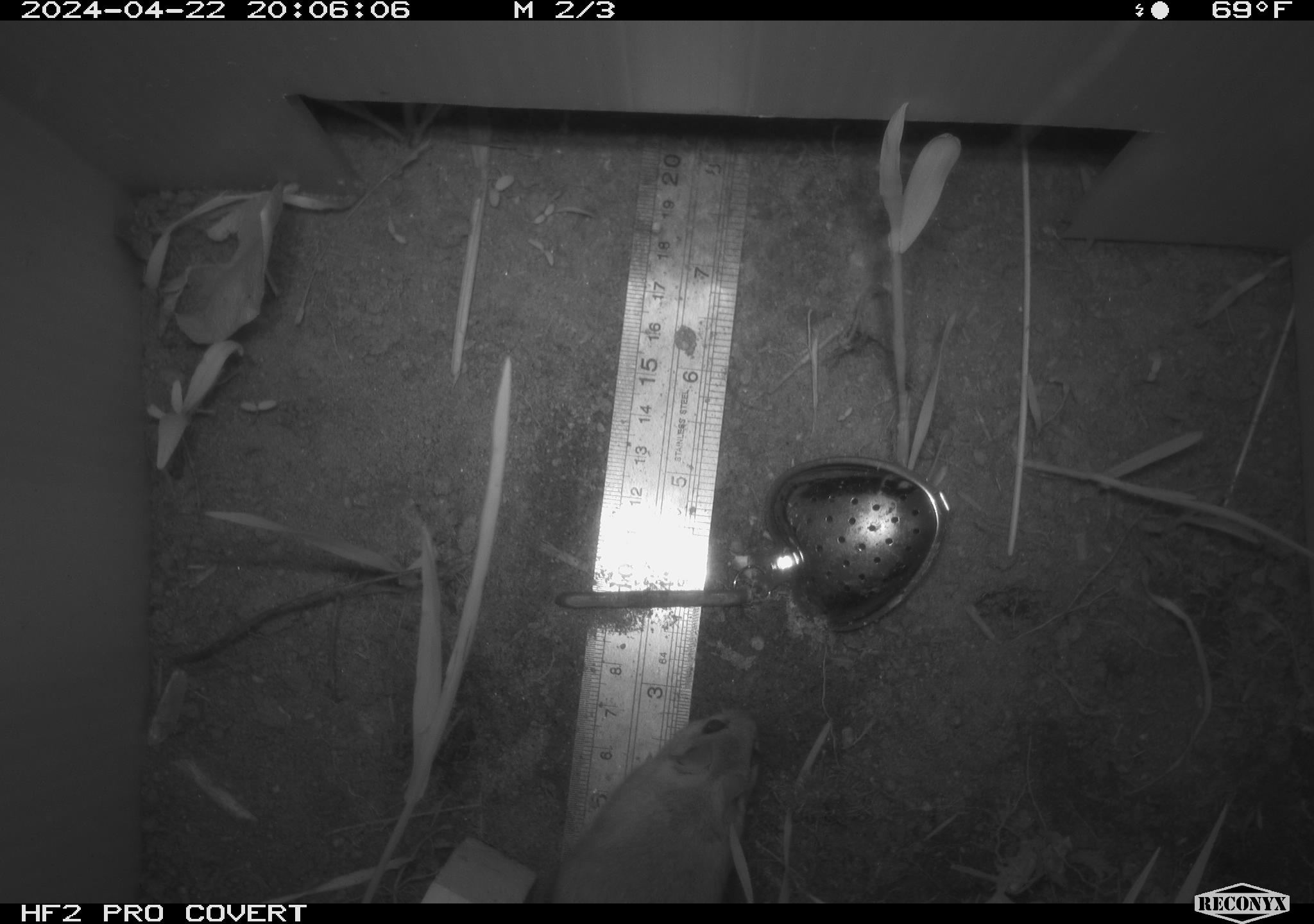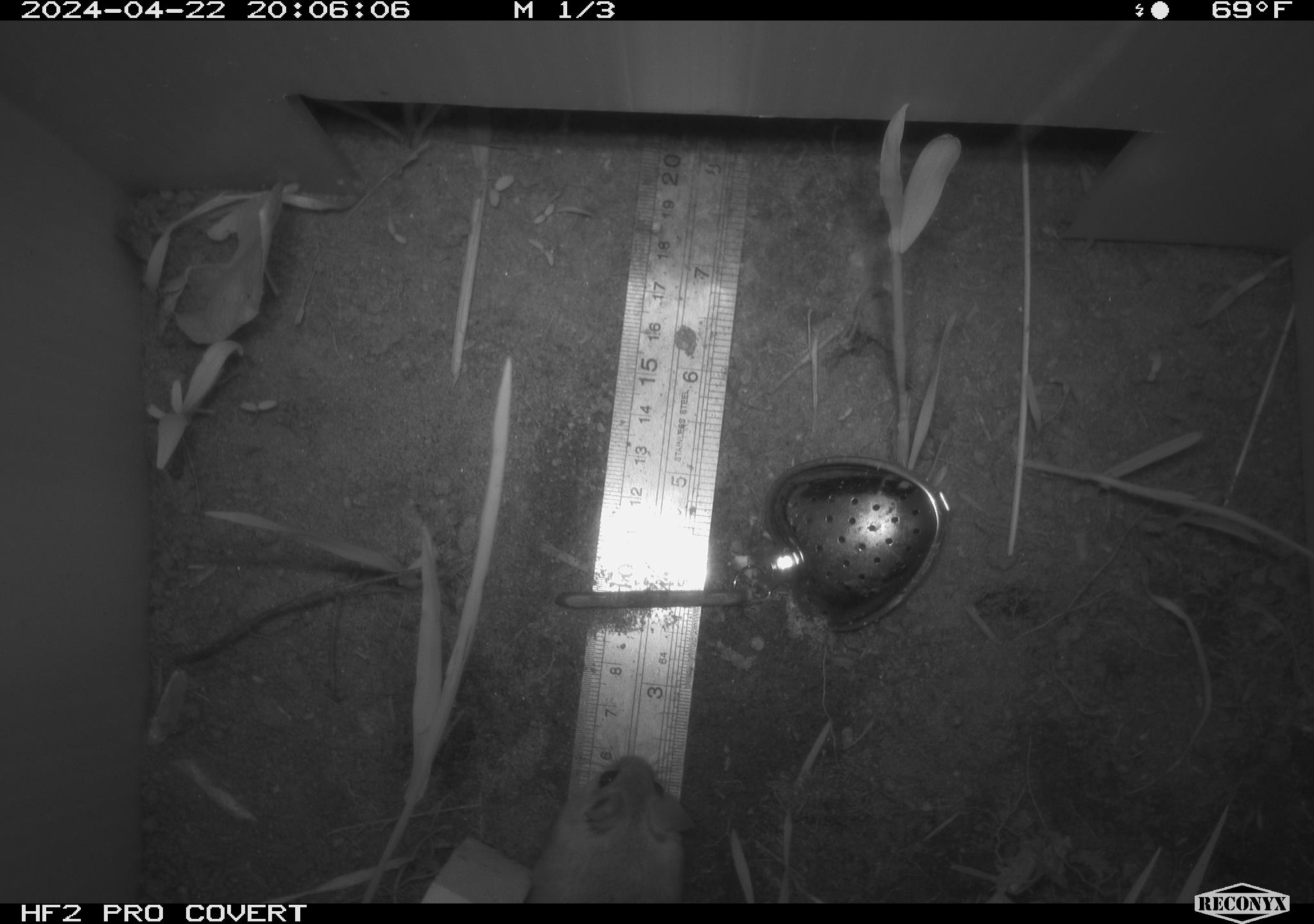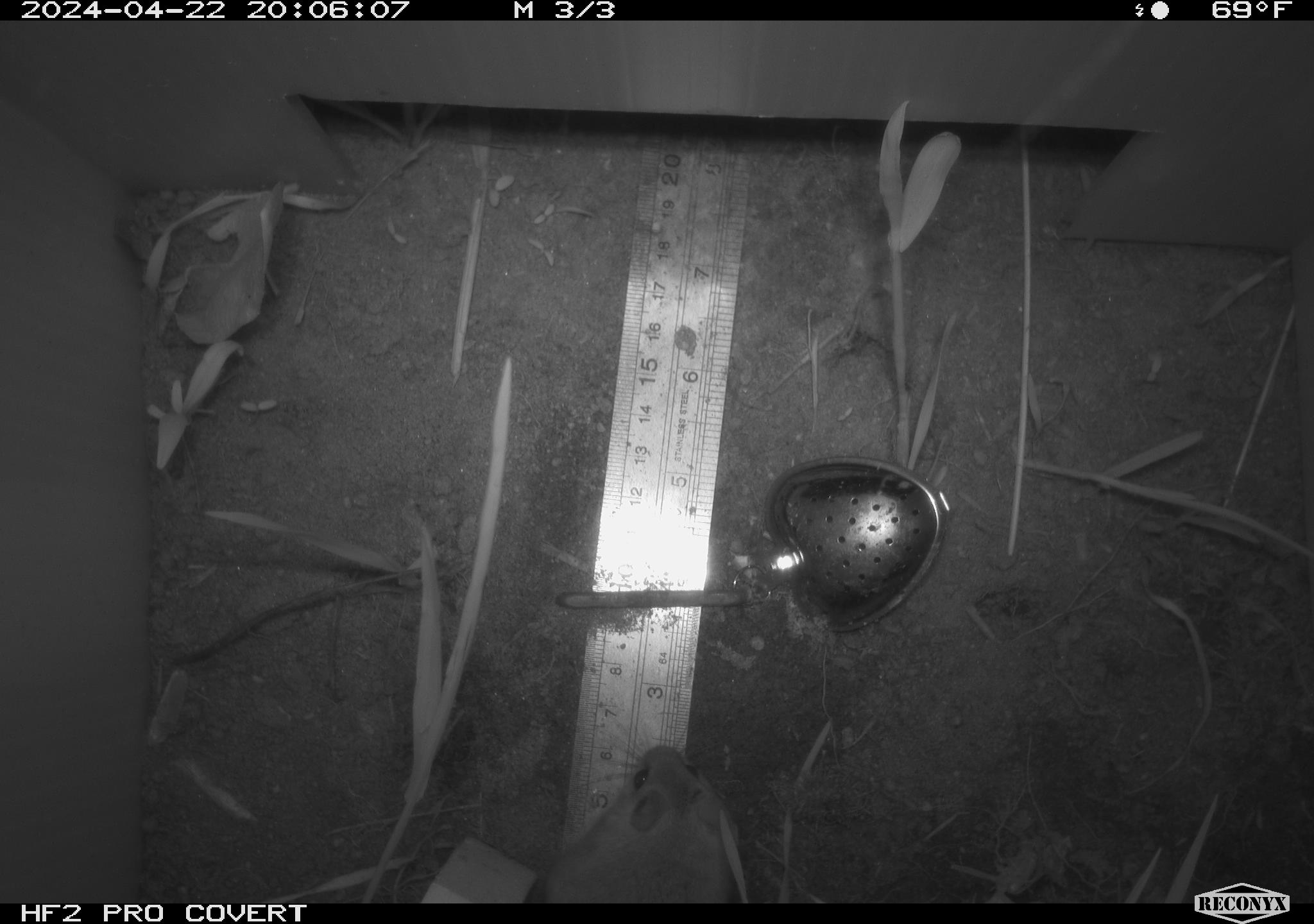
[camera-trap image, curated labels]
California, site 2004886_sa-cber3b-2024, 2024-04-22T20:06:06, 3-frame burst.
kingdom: Animalia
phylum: Chordata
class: Mammalia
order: Rodentia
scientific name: Rodentia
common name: mouse species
Mouse species (Rodentia).